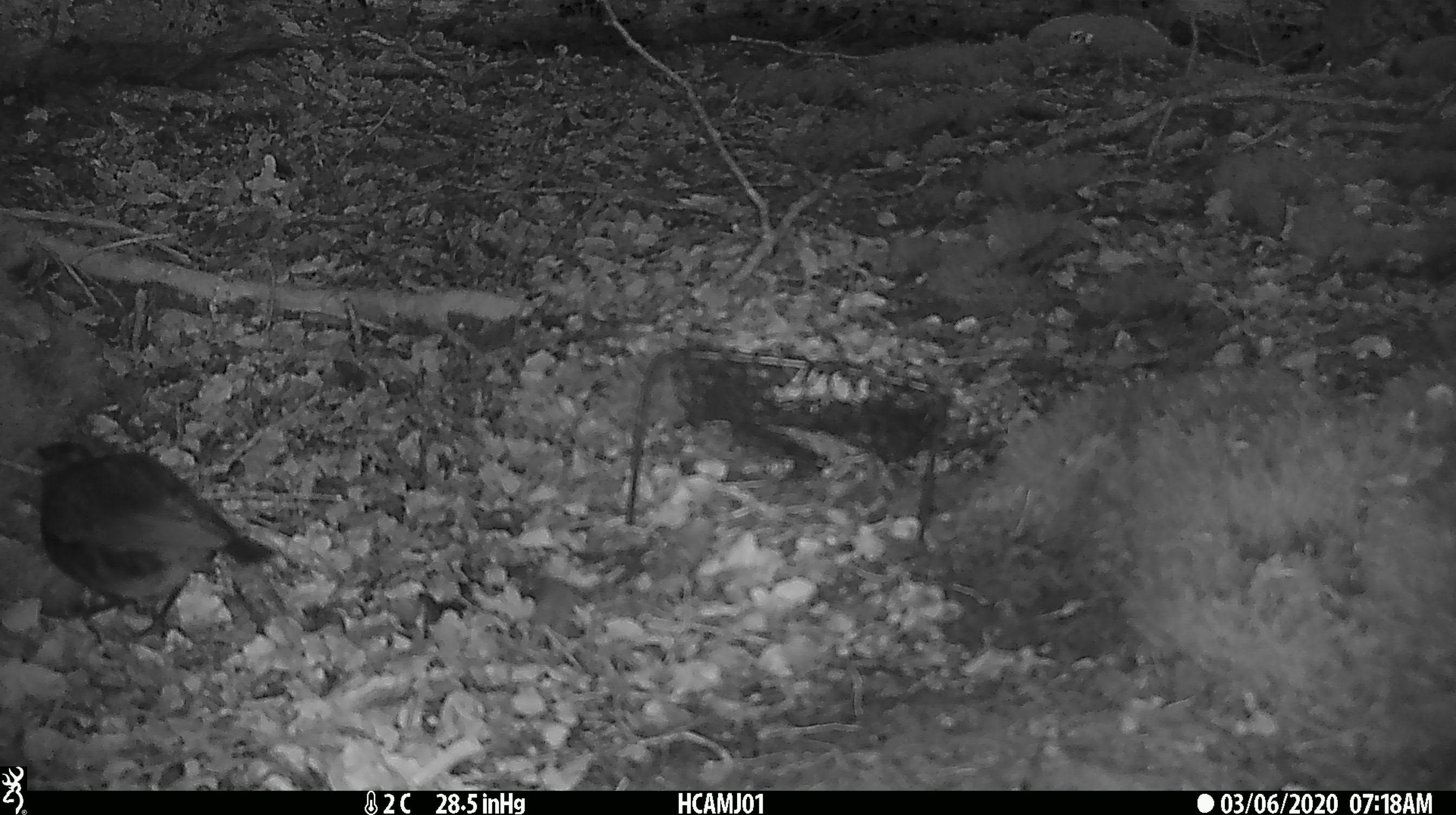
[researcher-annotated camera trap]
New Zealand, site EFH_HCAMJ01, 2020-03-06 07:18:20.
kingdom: Animalia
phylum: Chordata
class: Aves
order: Passeriformes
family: Petroicidae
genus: Petroica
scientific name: Petroica australis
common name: new zealand robin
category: robin